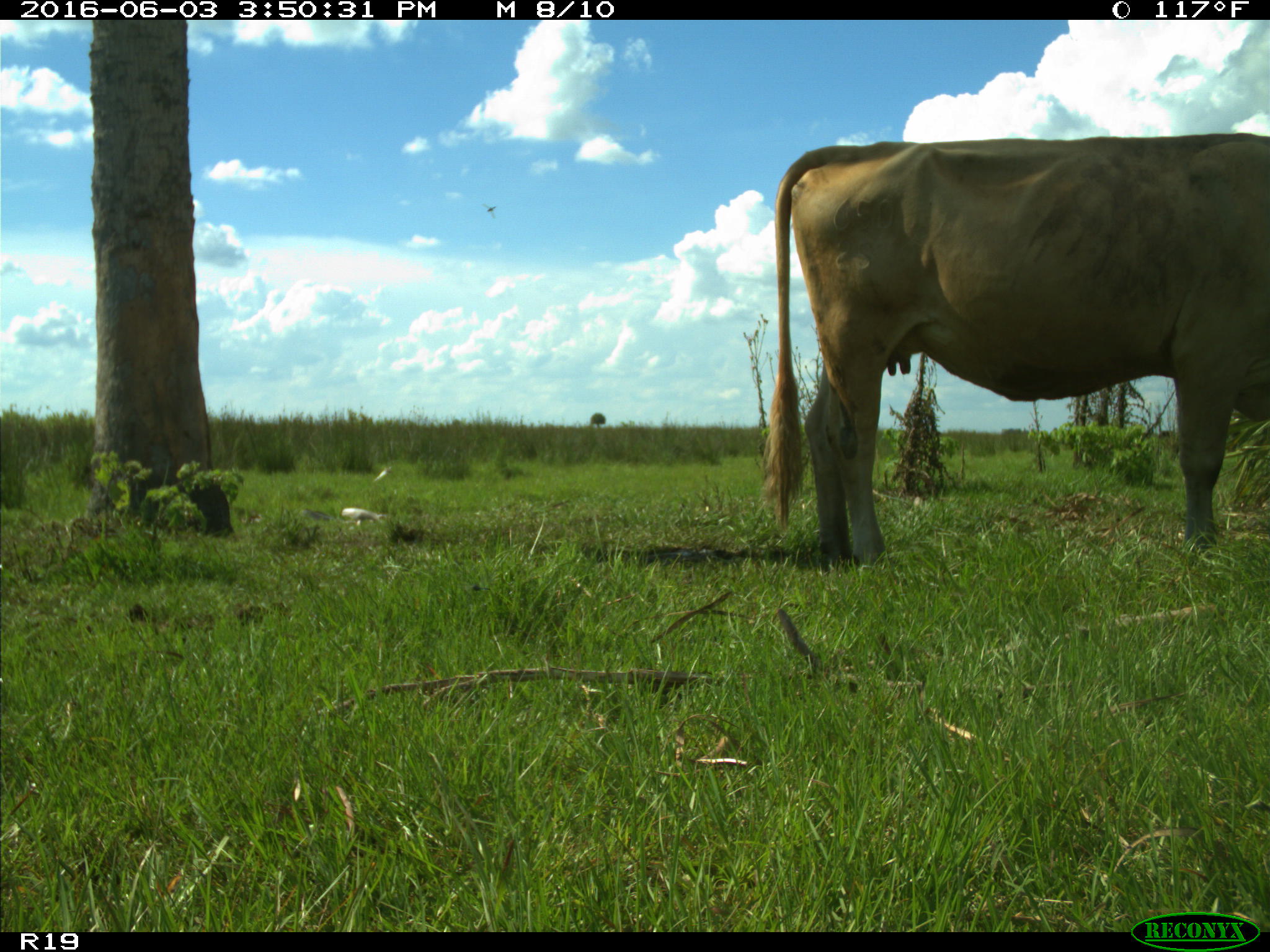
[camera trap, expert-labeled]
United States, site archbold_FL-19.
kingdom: Animalia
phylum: Chordata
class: Mammalia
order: Artiodactyla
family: Bovidae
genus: Bos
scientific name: Bos taurus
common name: domestic cow